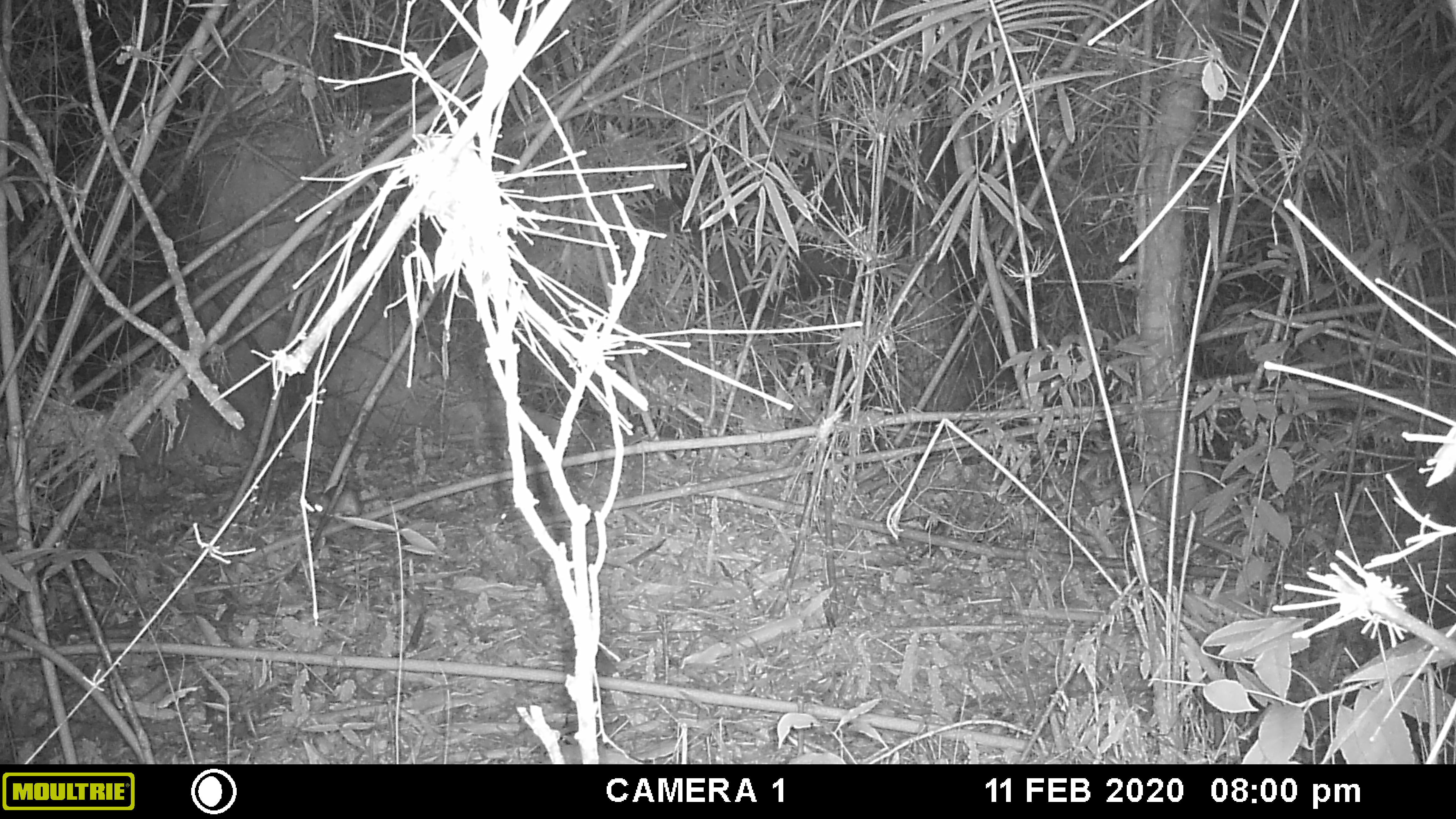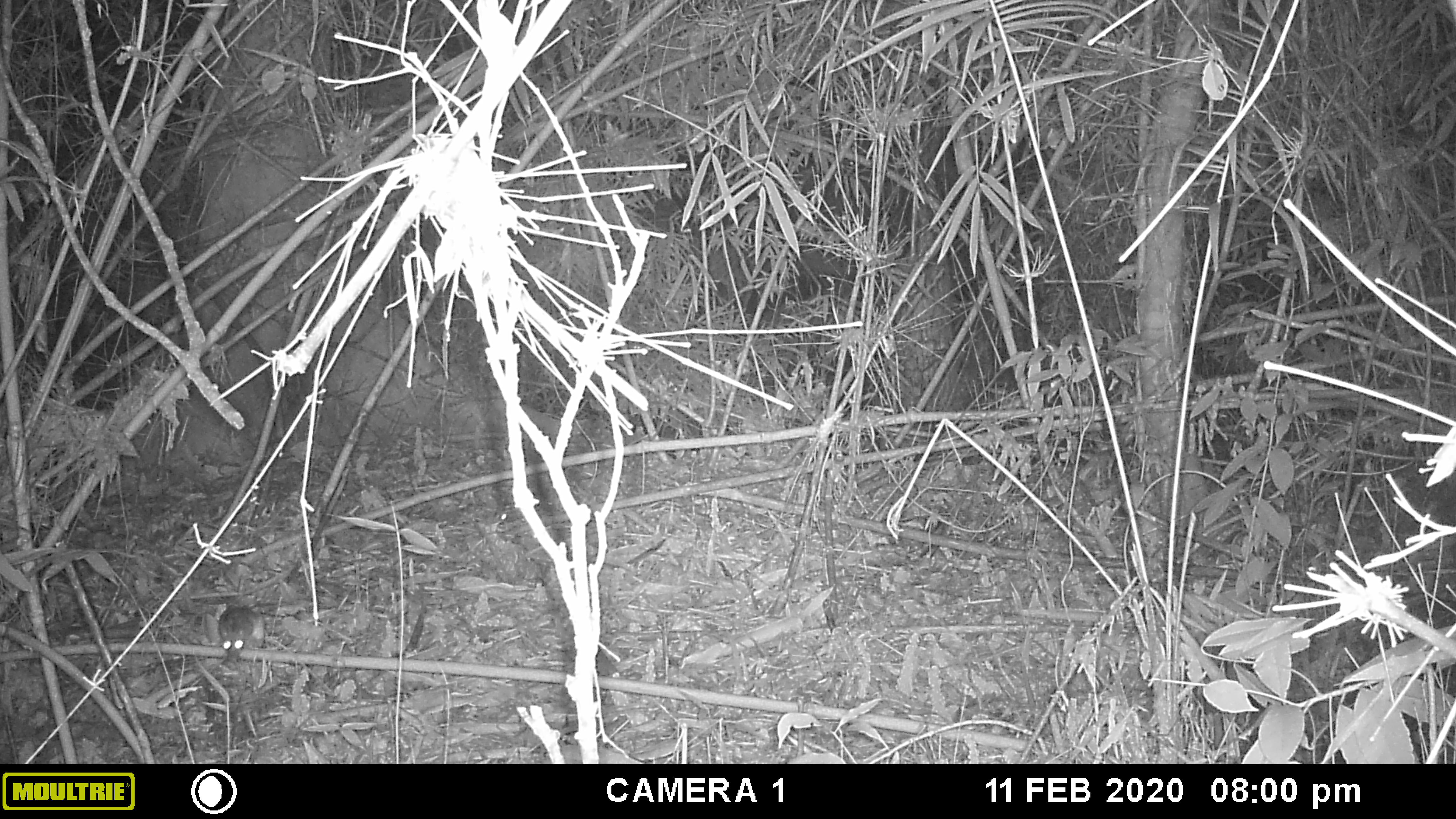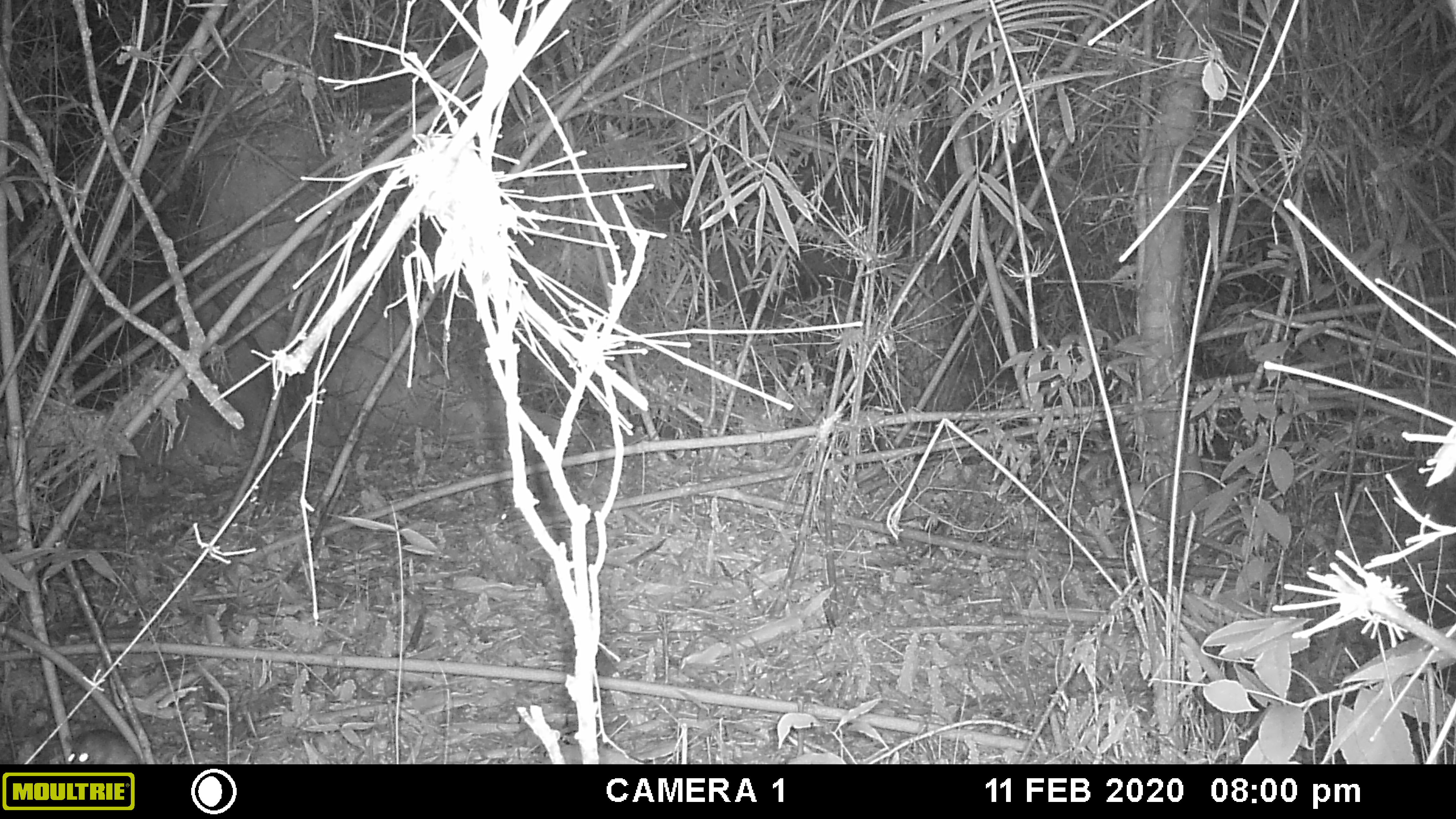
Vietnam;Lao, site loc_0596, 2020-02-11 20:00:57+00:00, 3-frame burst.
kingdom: Animalia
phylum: Chordata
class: Mammalia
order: Rodentia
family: Muridae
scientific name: Muridae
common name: old-world mice and rats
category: unidentified murid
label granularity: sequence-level